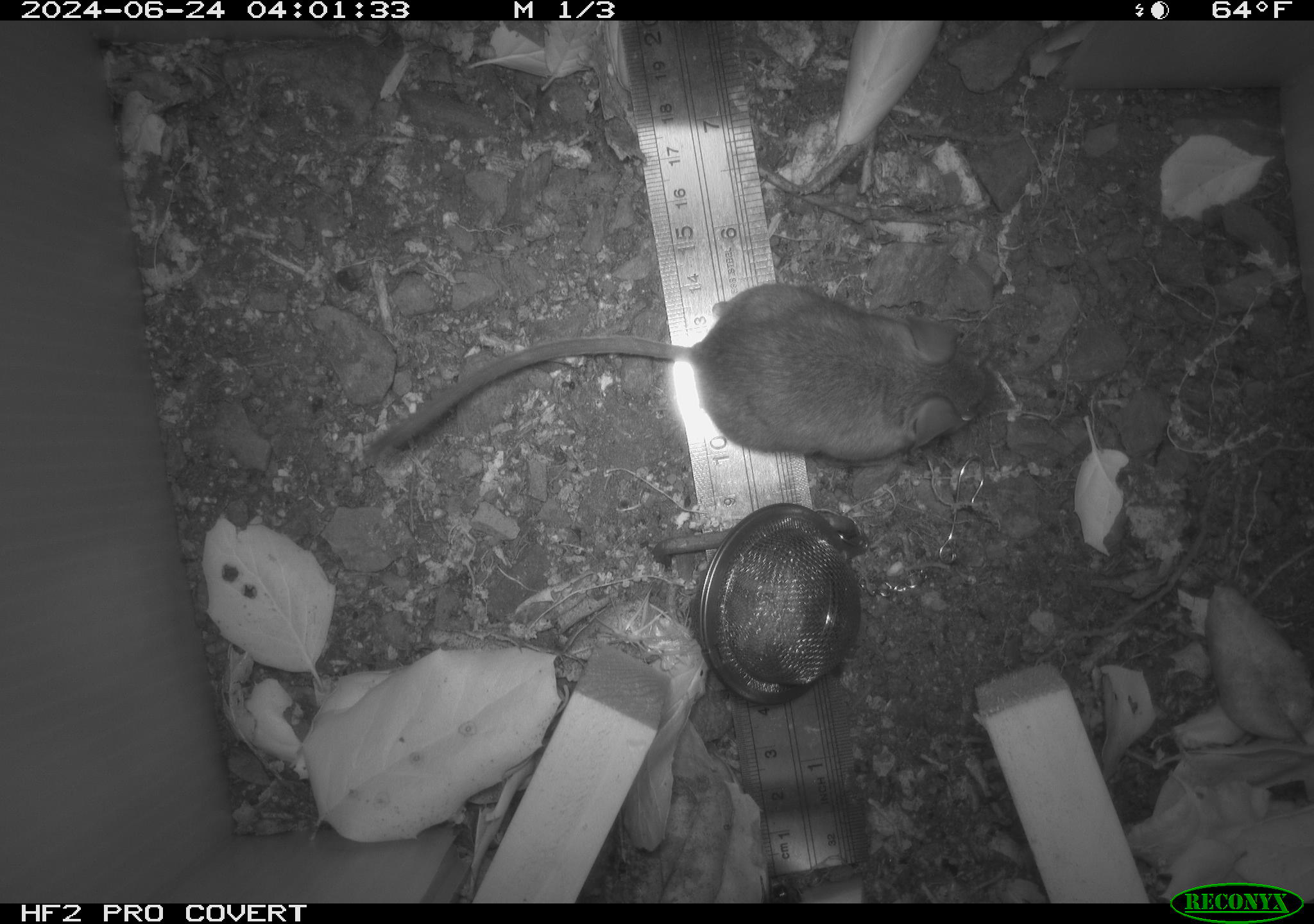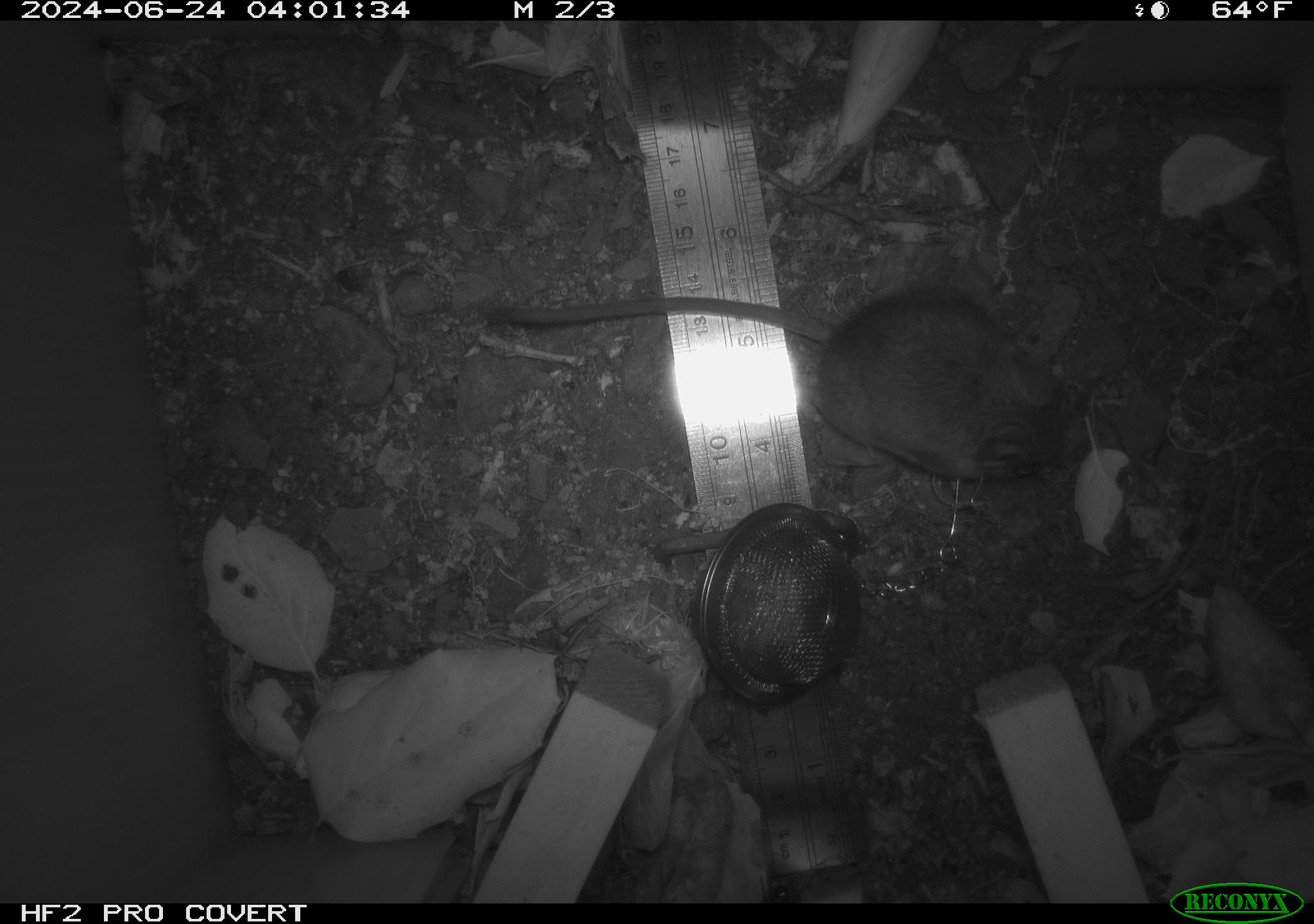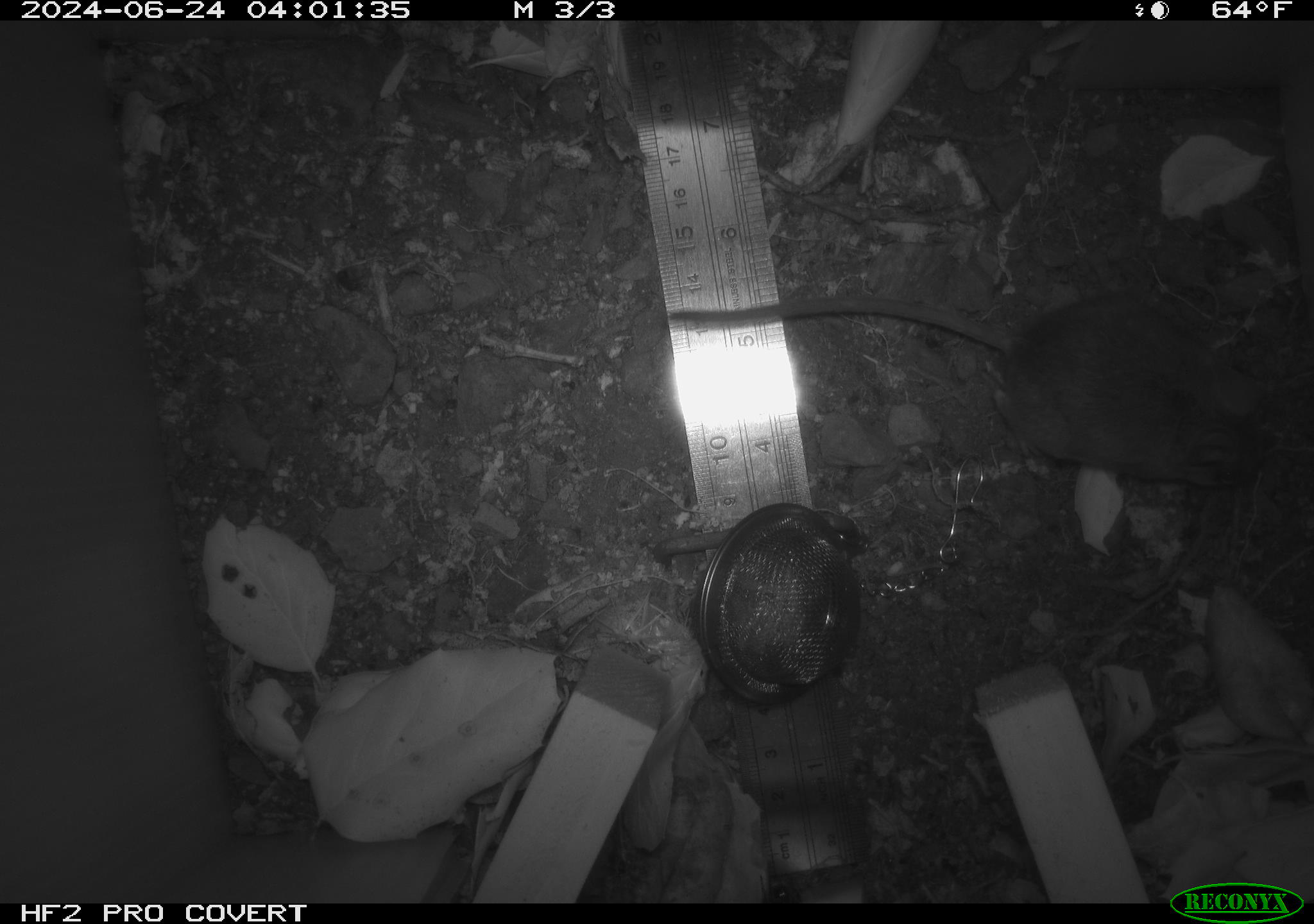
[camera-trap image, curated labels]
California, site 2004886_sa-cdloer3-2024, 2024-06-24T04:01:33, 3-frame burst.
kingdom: Animalia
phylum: Chordata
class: Mammalia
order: Rodentia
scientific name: Rodentia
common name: rodent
Rodent (Rodentia).